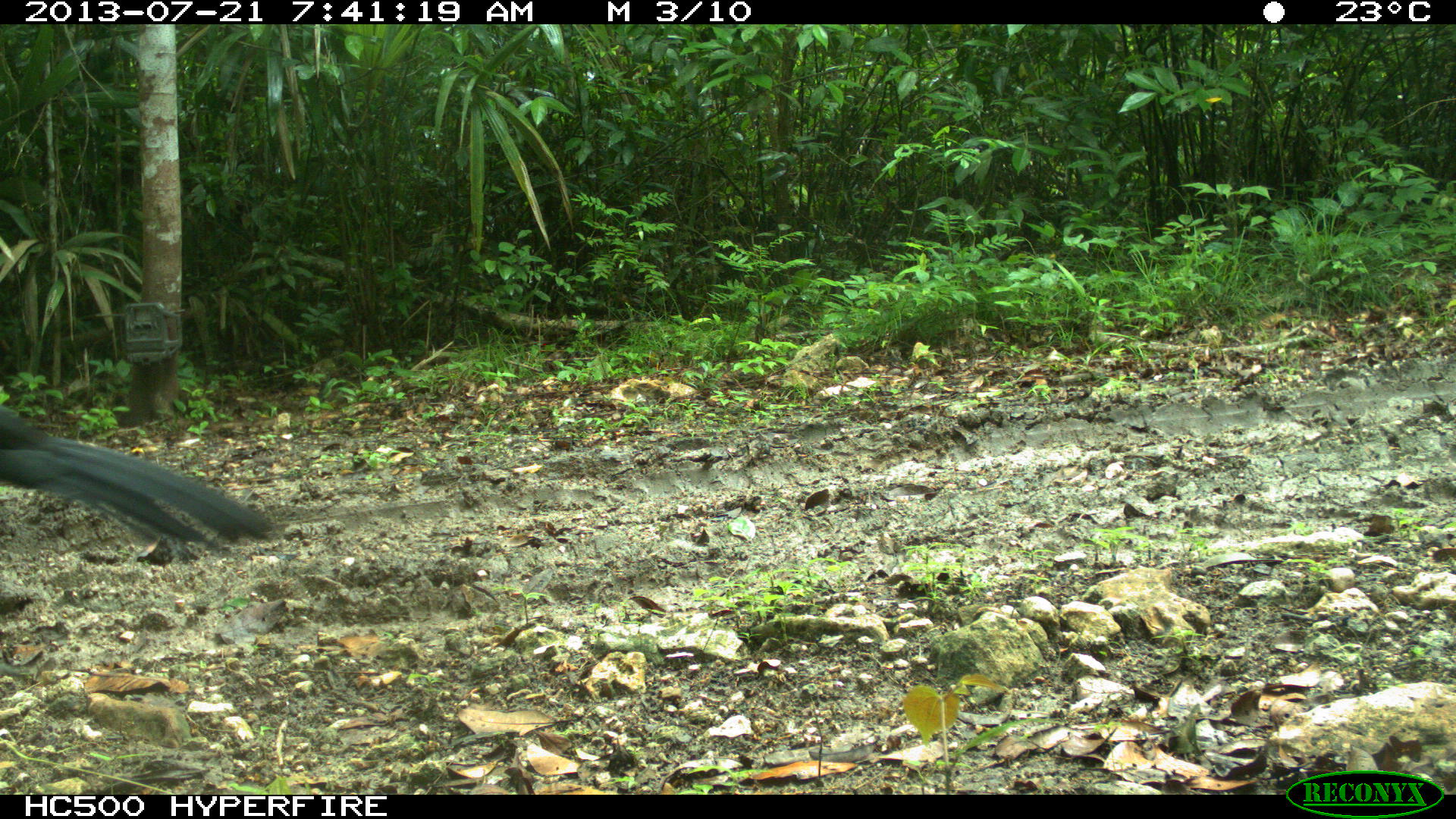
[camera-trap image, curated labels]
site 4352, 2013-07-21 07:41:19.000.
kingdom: Animalia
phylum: Chordata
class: Aves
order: Galliformes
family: Cracidae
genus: Crax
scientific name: Crax rubra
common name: great curassow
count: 1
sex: male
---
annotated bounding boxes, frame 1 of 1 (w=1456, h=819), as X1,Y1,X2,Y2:
crax rubra: 0,400,278,563